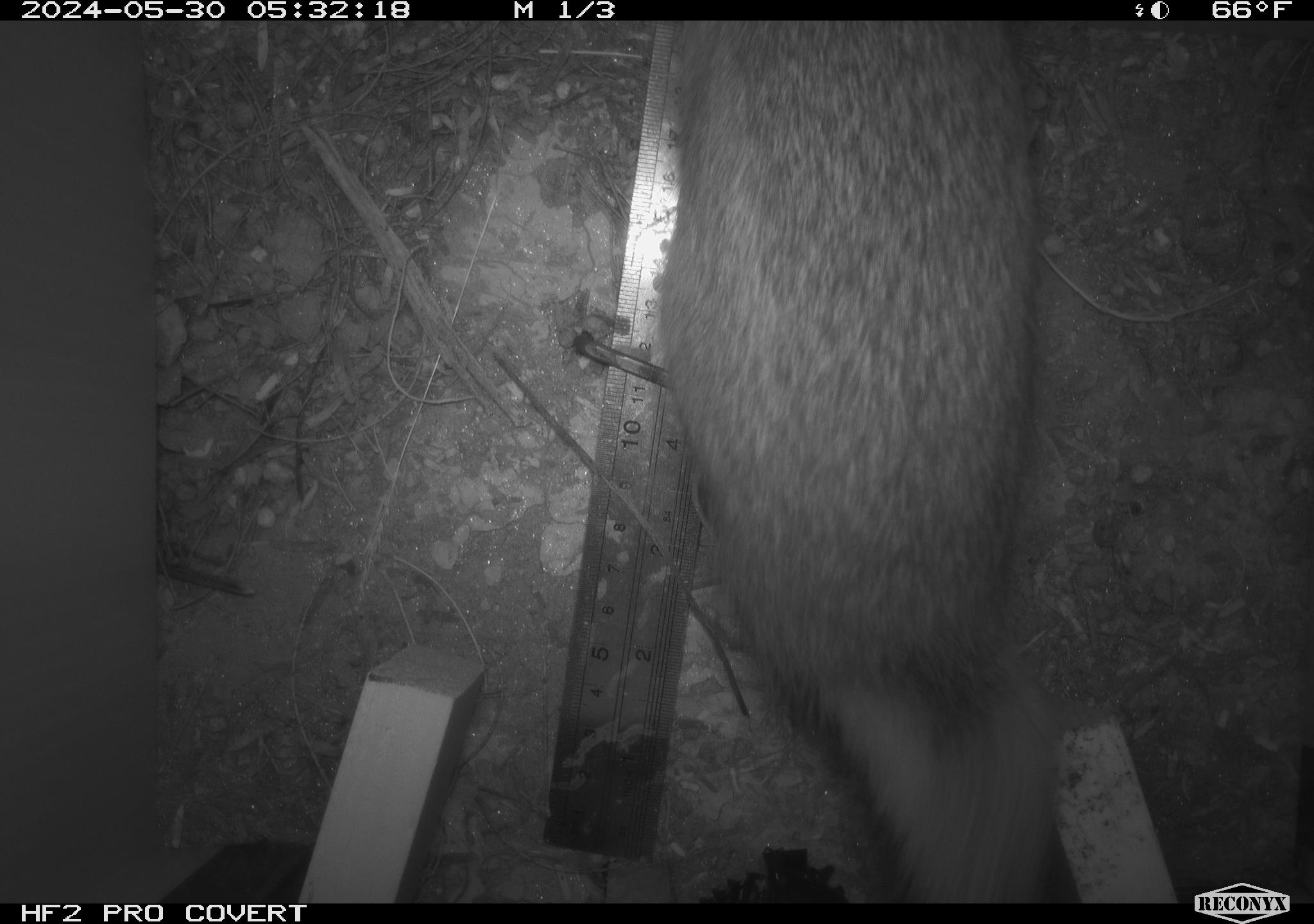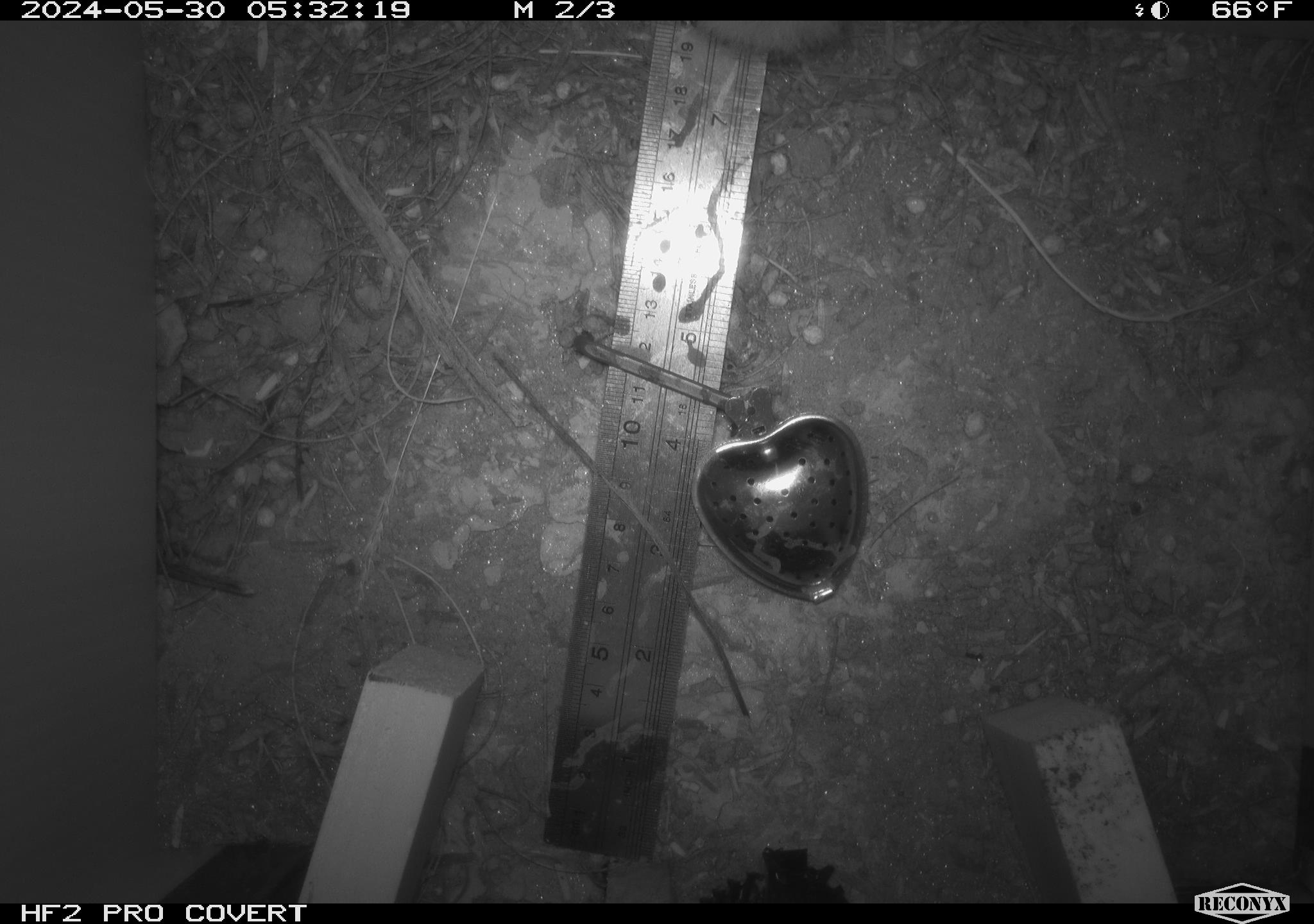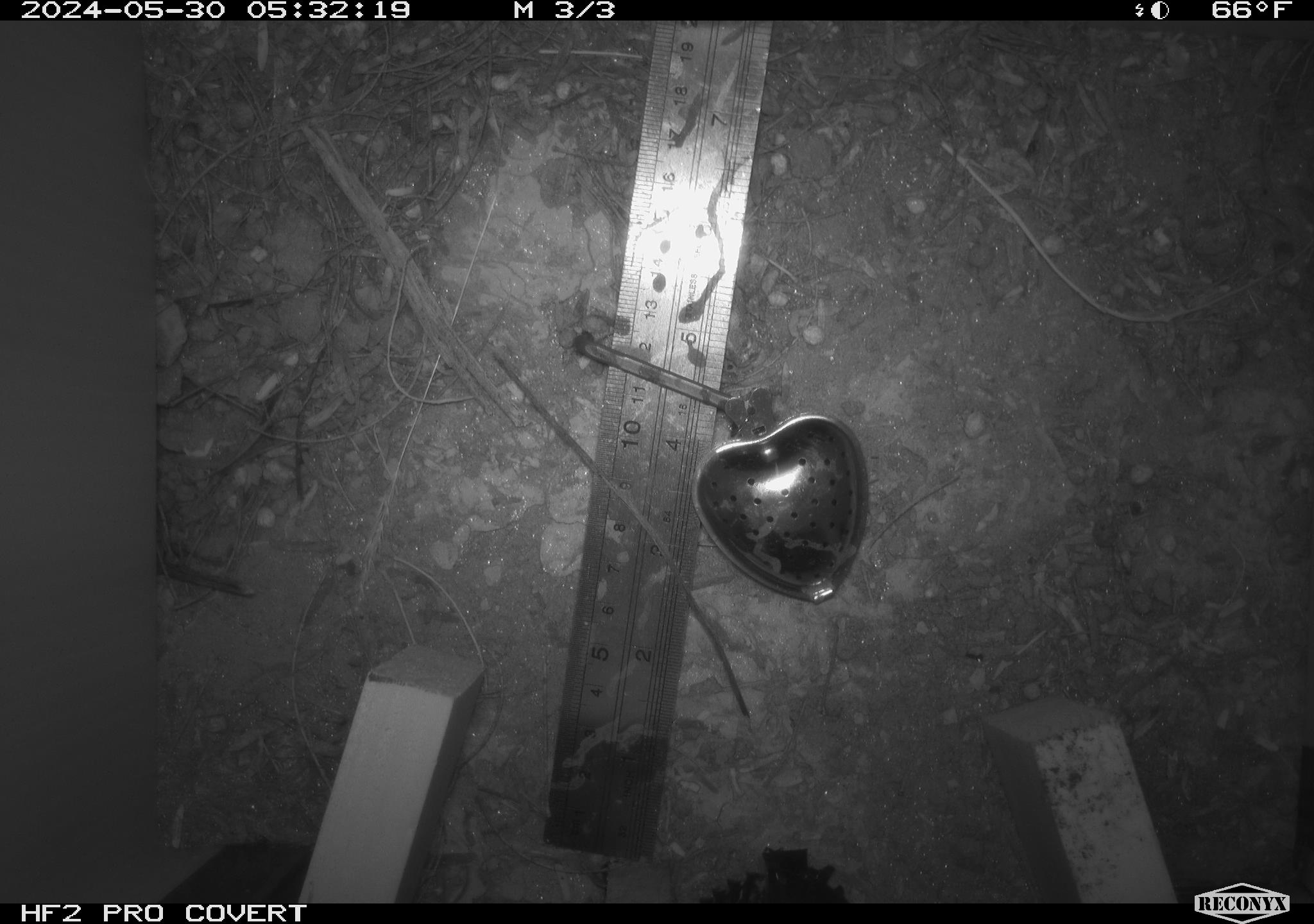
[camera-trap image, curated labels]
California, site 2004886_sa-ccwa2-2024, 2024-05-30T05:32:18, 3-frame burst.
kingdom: Animalia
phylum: Chordata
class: Mammalia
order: Lagomorpha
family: Leporidae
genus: Sylvilagus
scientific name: Sylvilagus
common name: cottontail rabbits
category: sylvilagus species